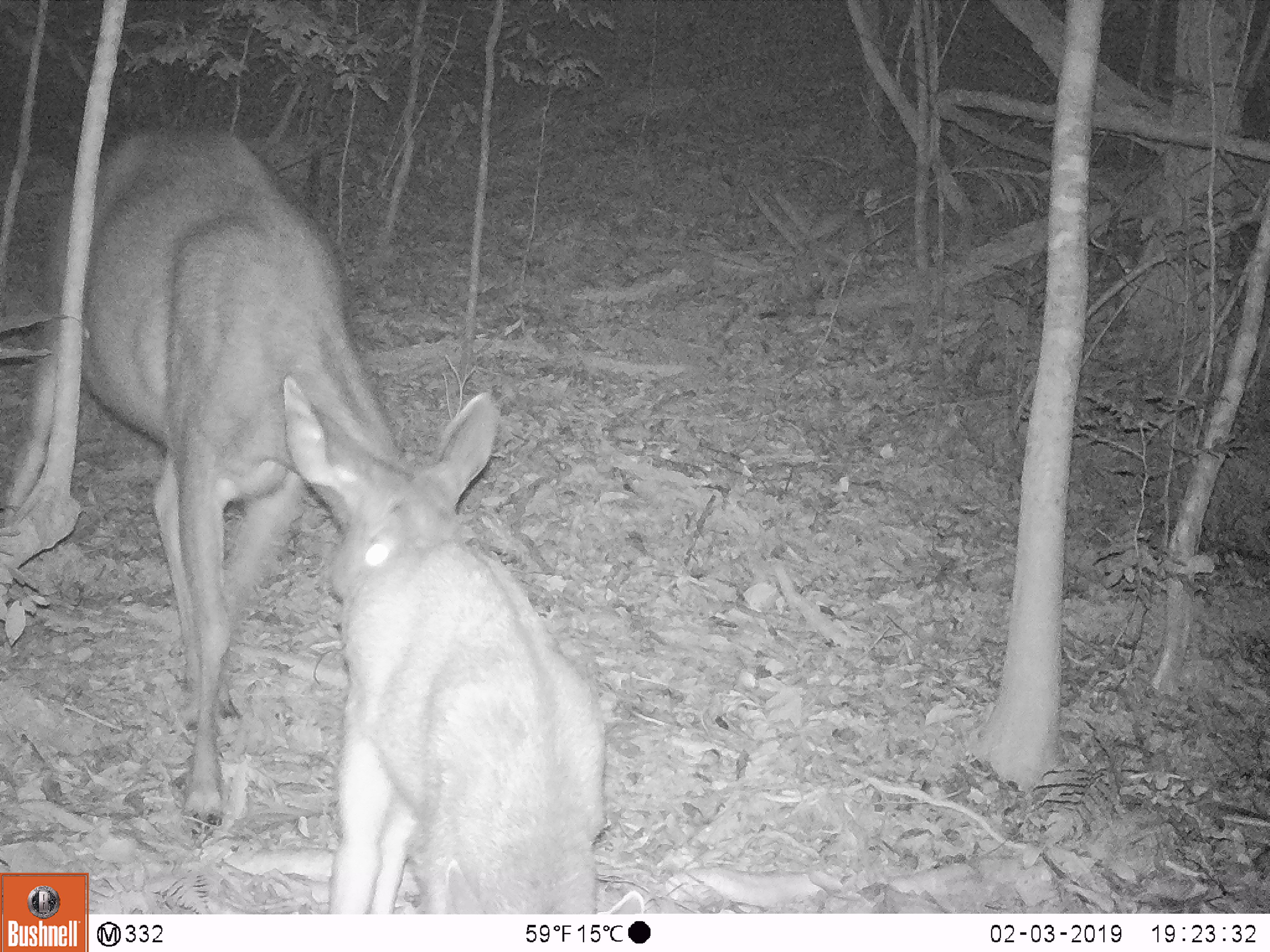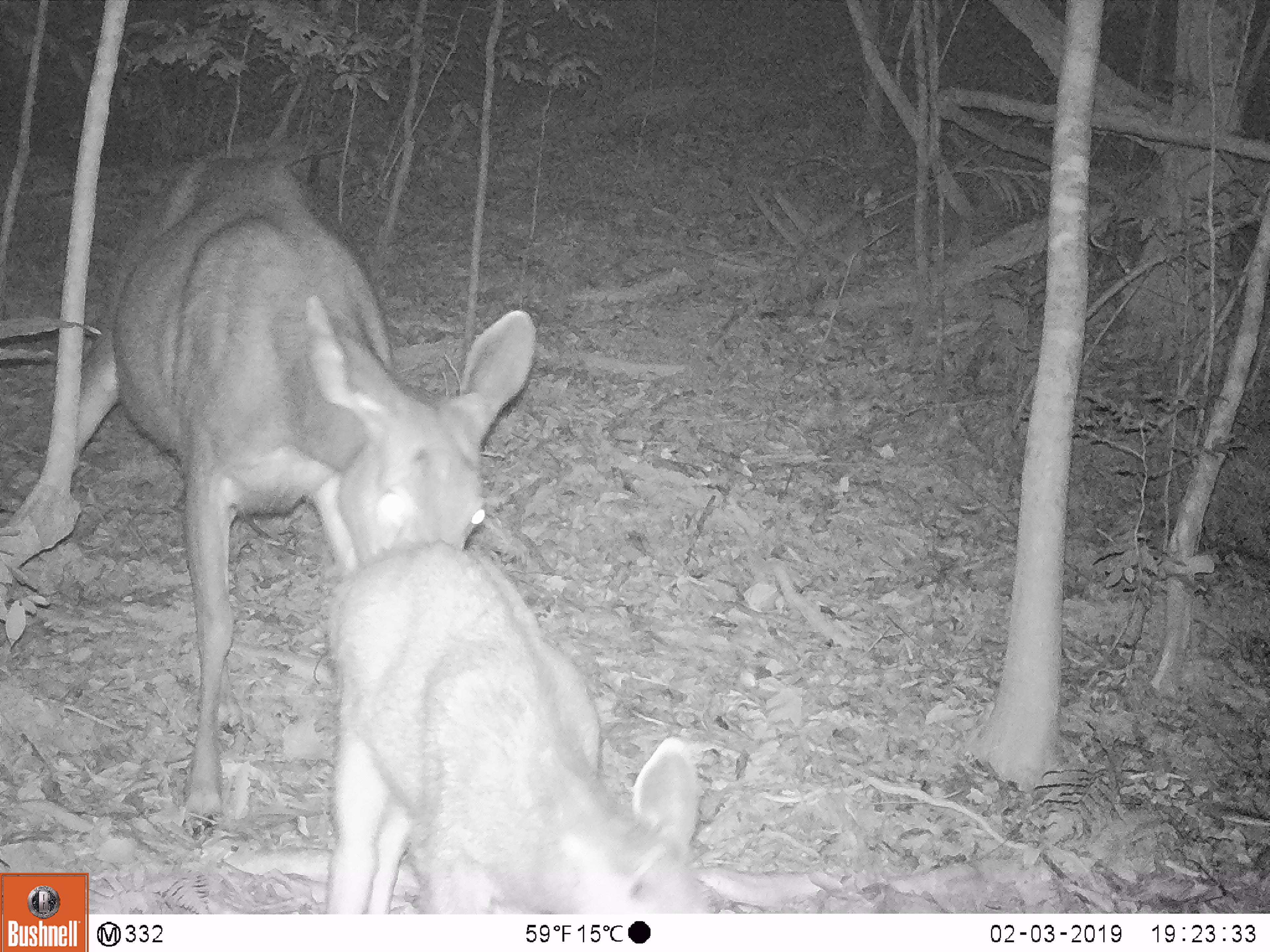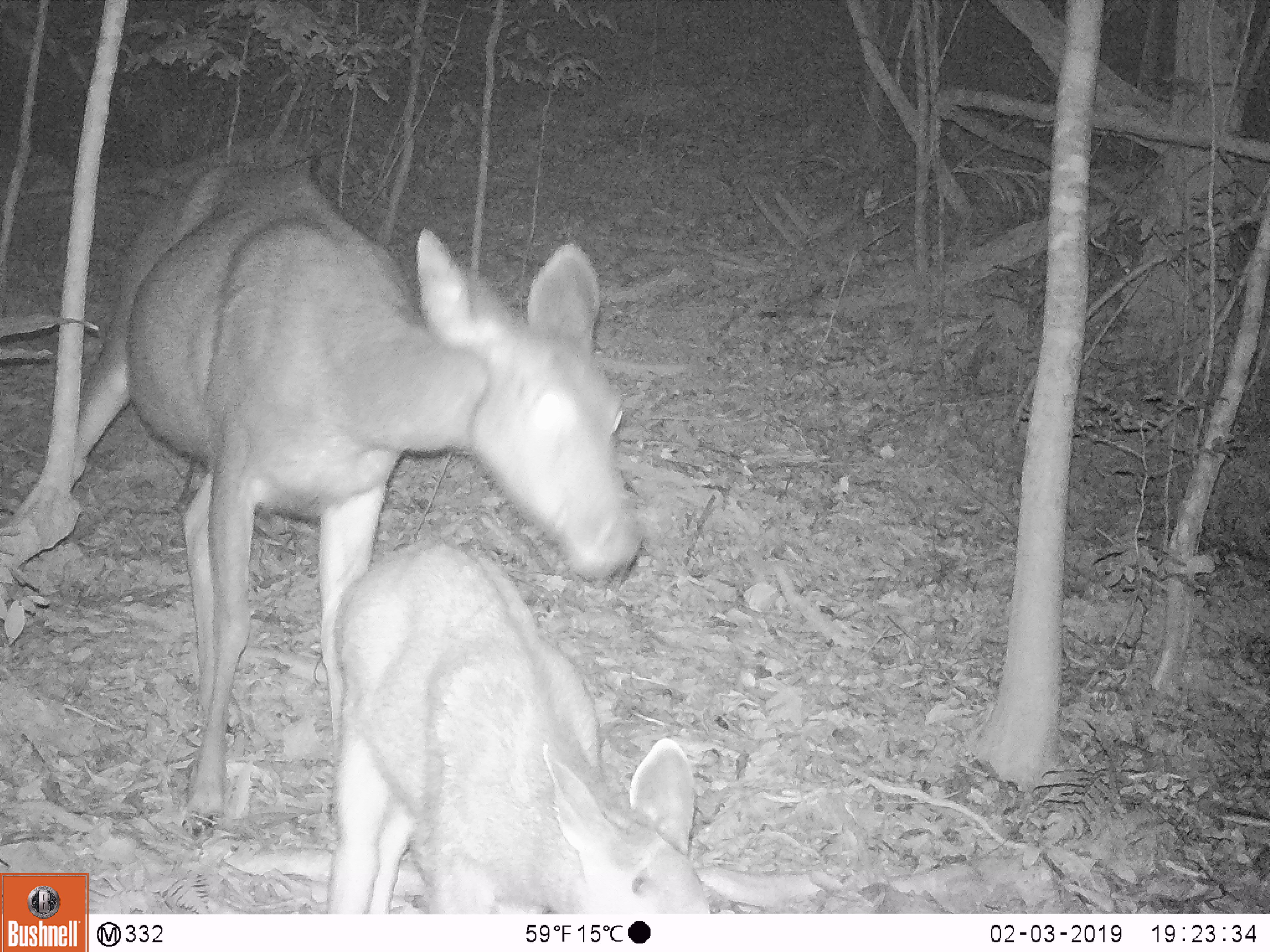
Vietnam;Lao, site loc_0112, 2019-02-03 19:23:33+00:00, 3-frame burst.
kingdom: Animalia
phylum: Chordata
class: Mammalia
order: Artiodactyla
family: Cervidae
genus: Rusa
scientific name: Rusa unicolor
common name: sambar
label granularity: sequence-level